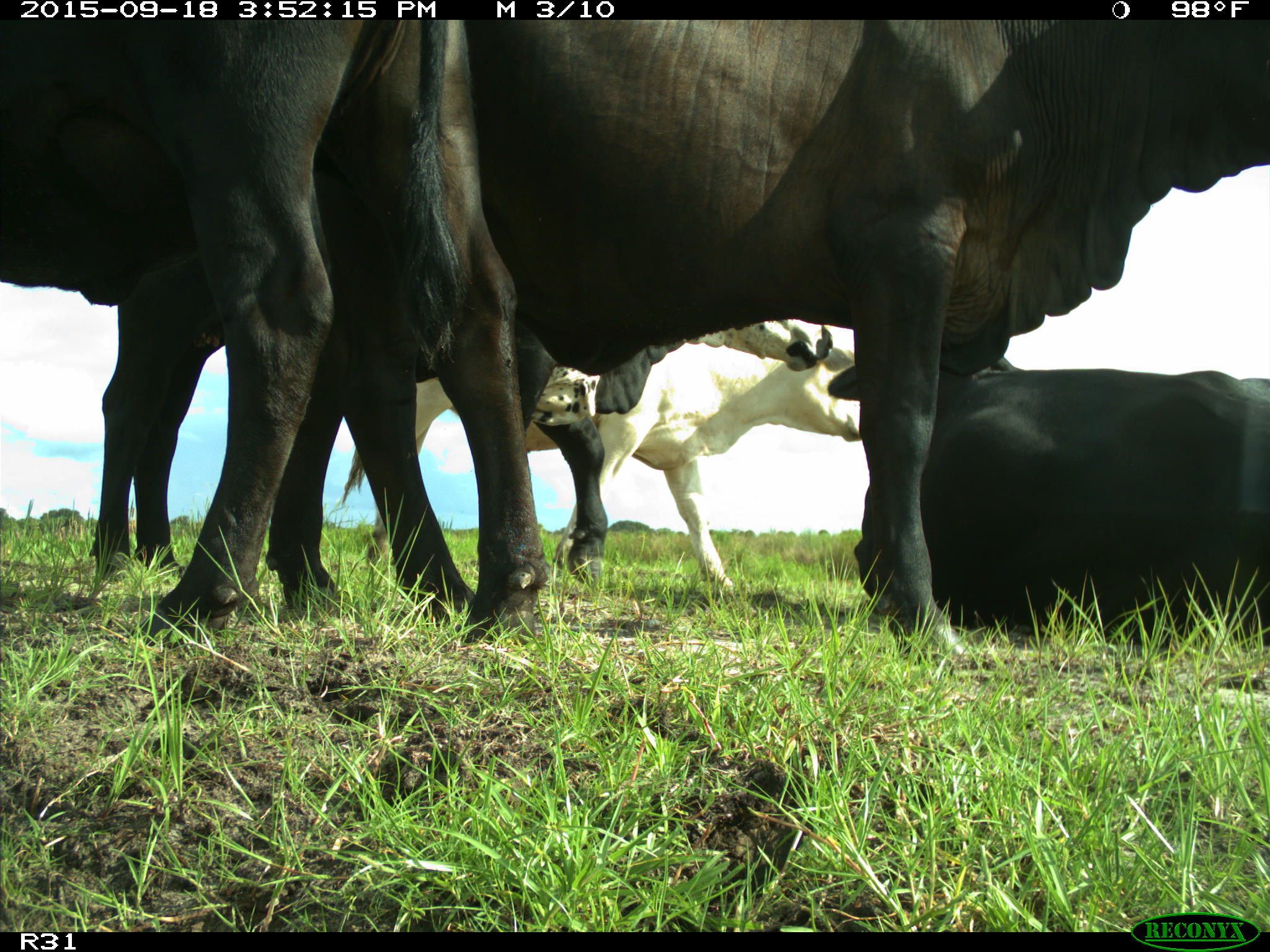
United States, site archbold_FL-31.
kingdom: Animalia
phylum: Chordata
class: Mammalia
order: Artiodactyla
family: Bovidae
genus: Bos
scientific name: Bos taurus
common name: domestic cow